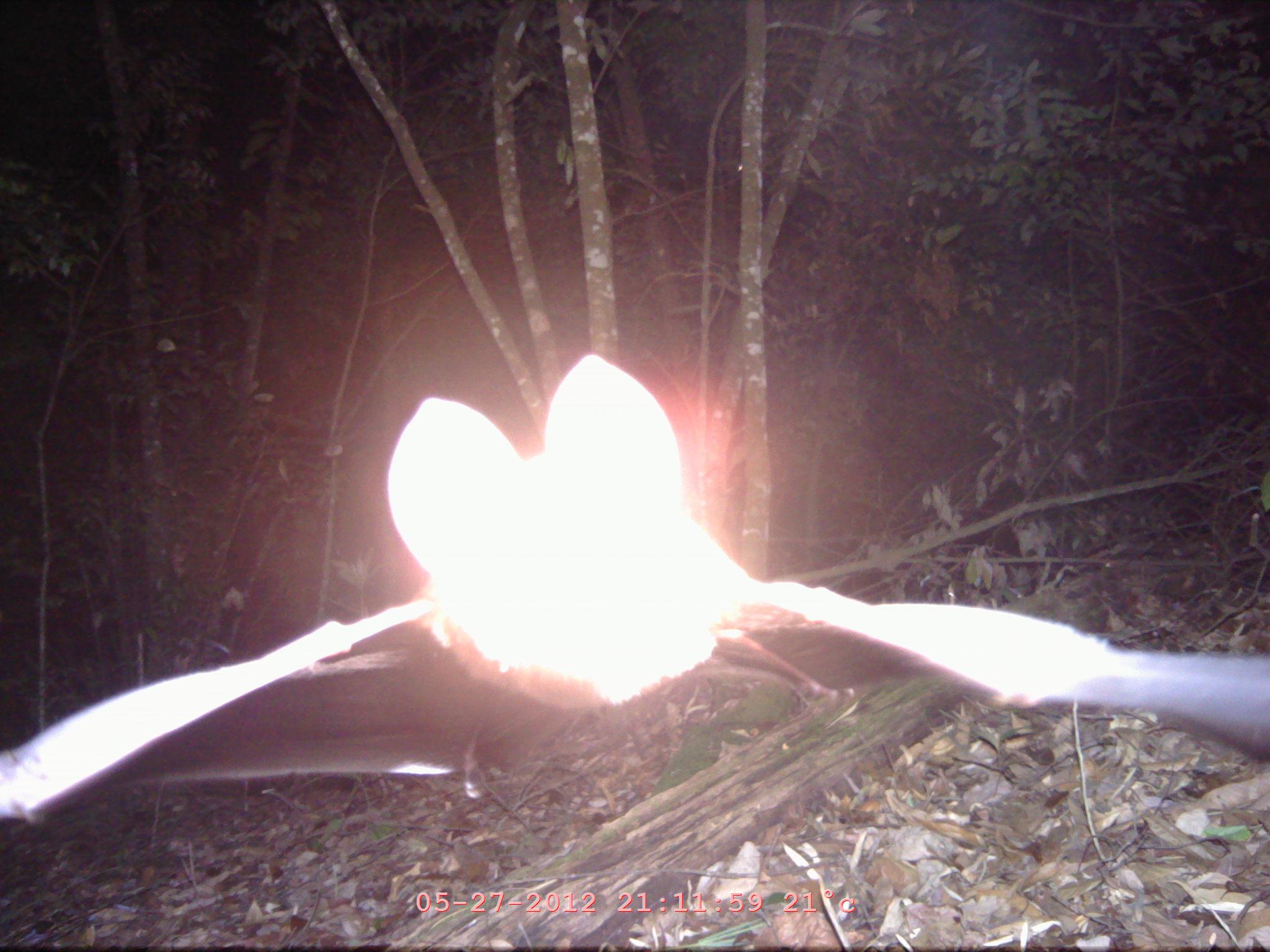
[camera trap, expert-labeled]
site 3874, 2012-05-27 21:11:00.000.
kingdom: Animalia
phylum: Chordata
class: Mammalia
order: Chiroptera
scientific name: Chiroptera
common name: bats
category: unknown bat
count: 1